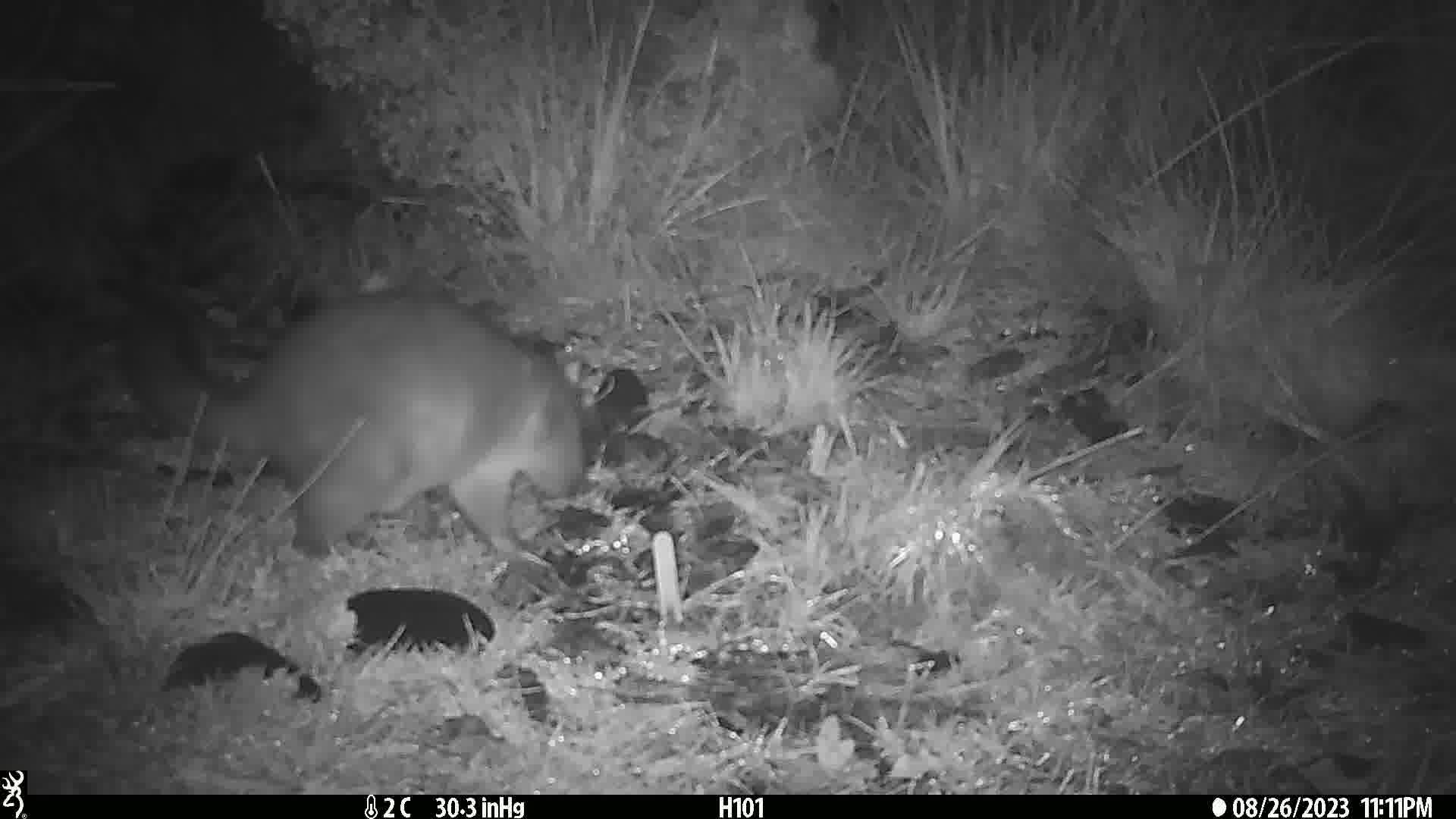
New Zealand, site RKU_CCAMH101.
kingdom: Animalia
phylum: Chordata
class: Mammalia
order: Diprotodontia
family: Phalangeridae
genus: Trichosurus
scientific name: Trichosurus vulpecula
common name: common brushtail possum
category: possum